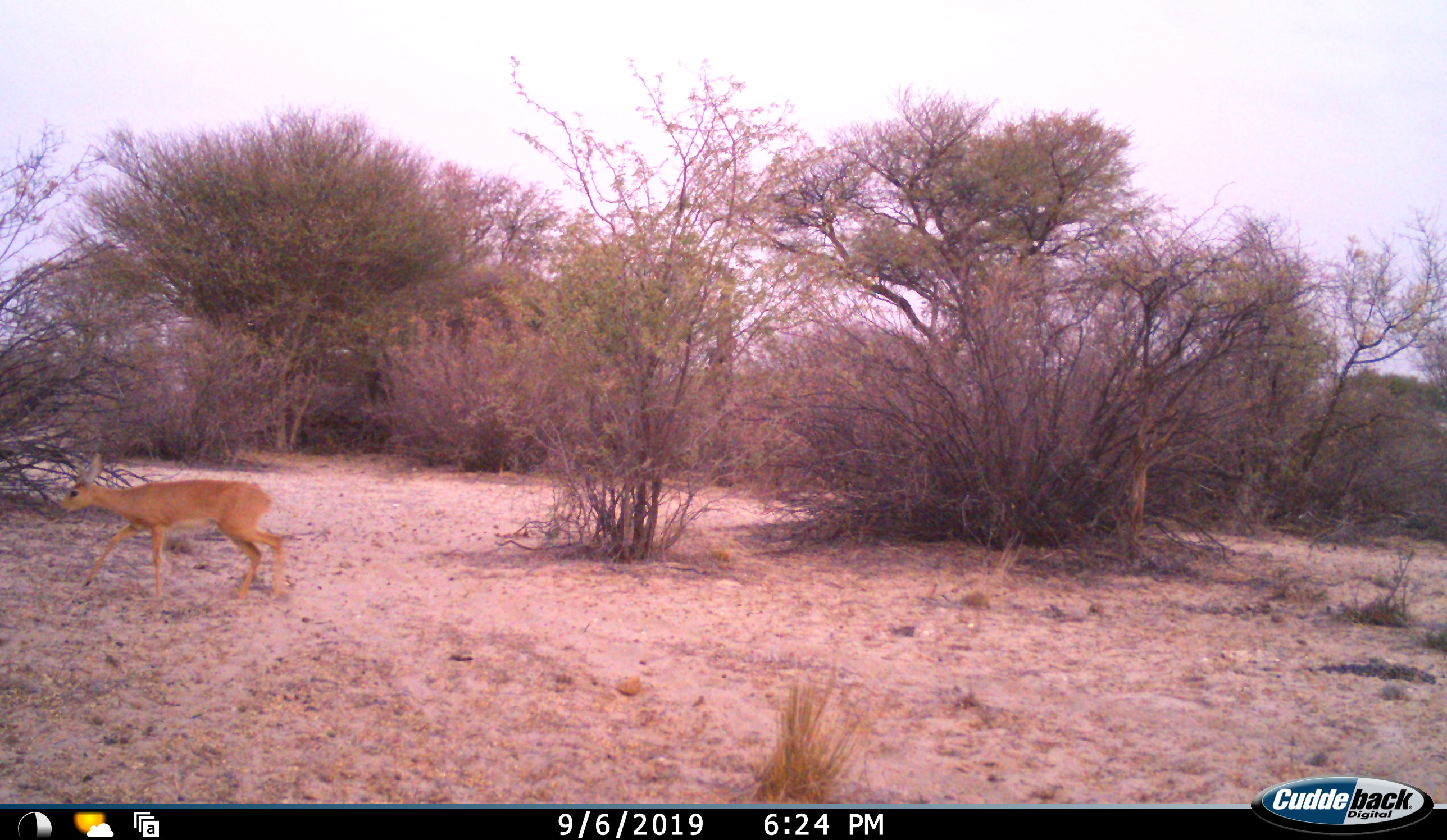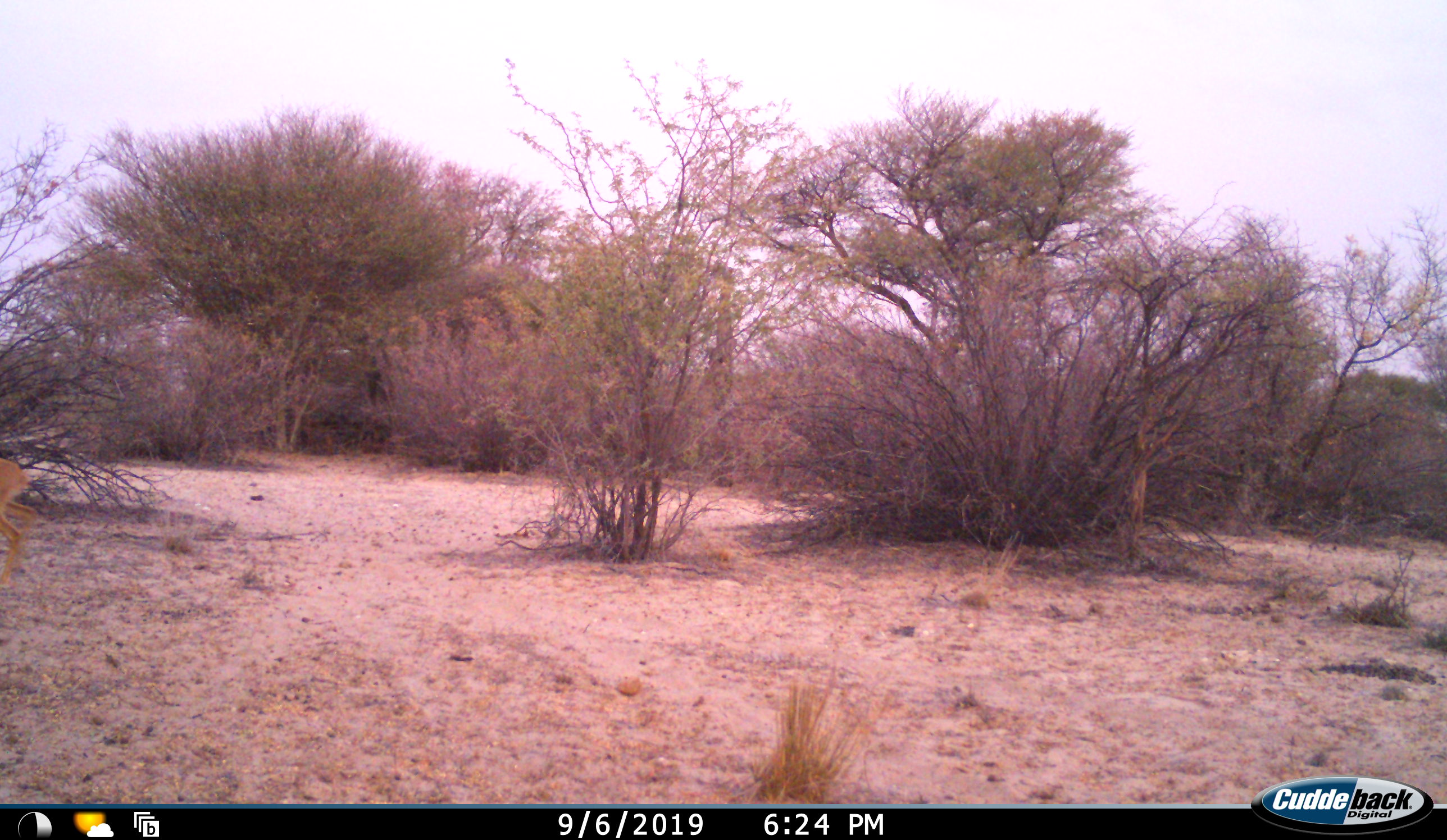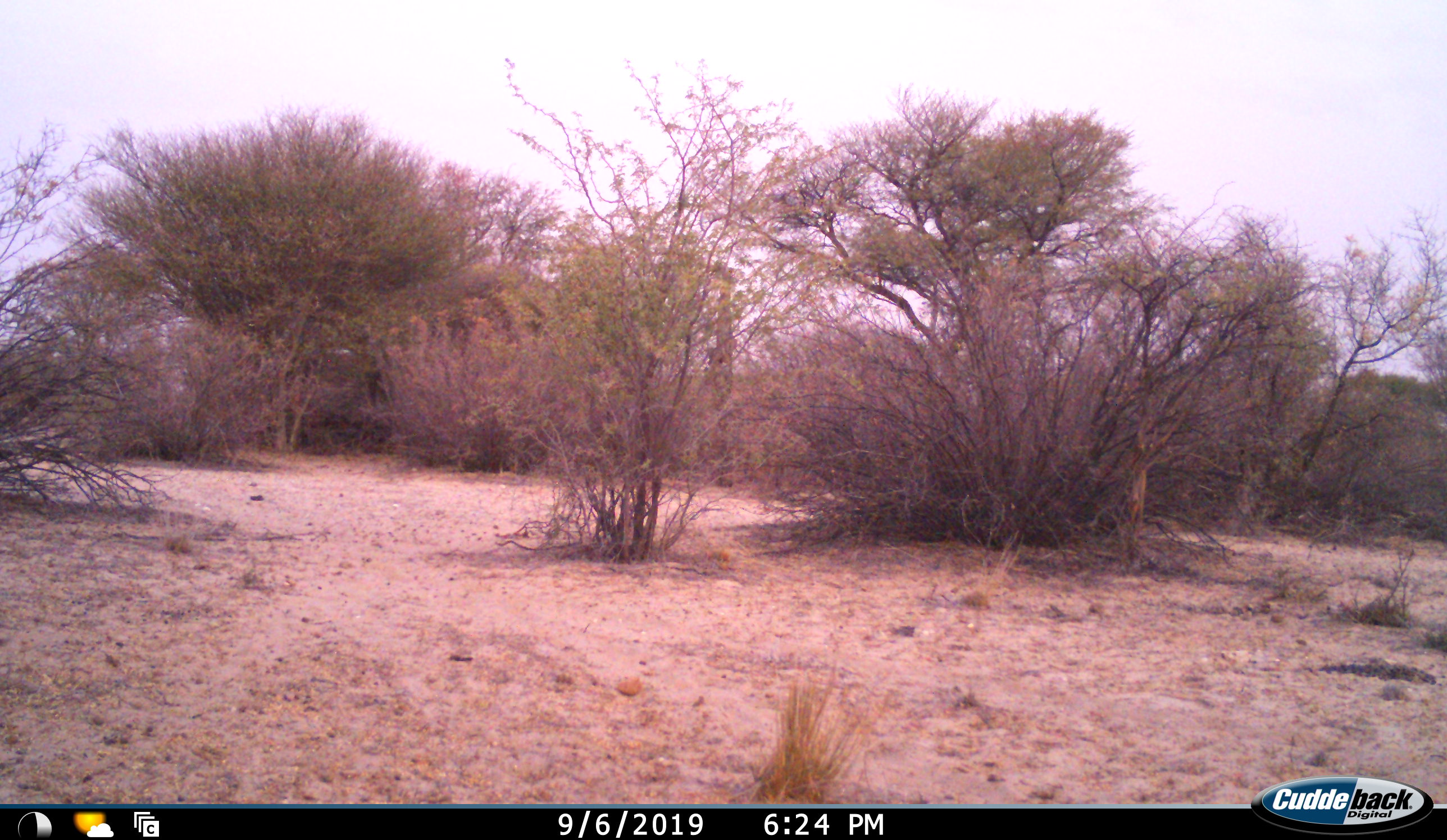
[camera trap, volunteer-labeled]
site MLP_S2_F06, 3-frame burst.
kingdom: Animalia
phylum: Chordata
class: Mammalia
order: Artiodactyla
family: Bovidae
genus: Raphicerus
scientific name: Raphicerus campestris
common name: steenbok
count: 1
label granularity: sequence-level